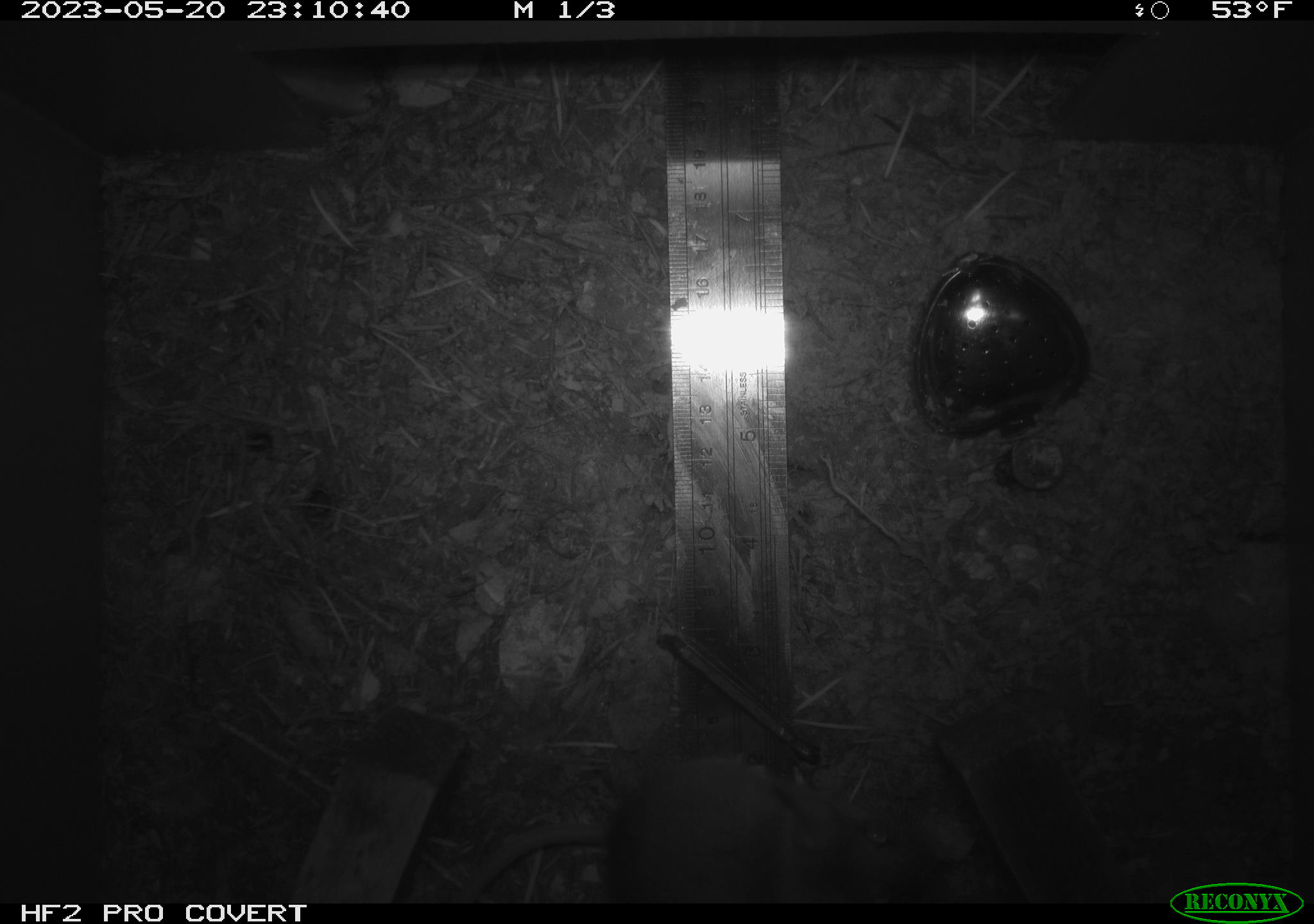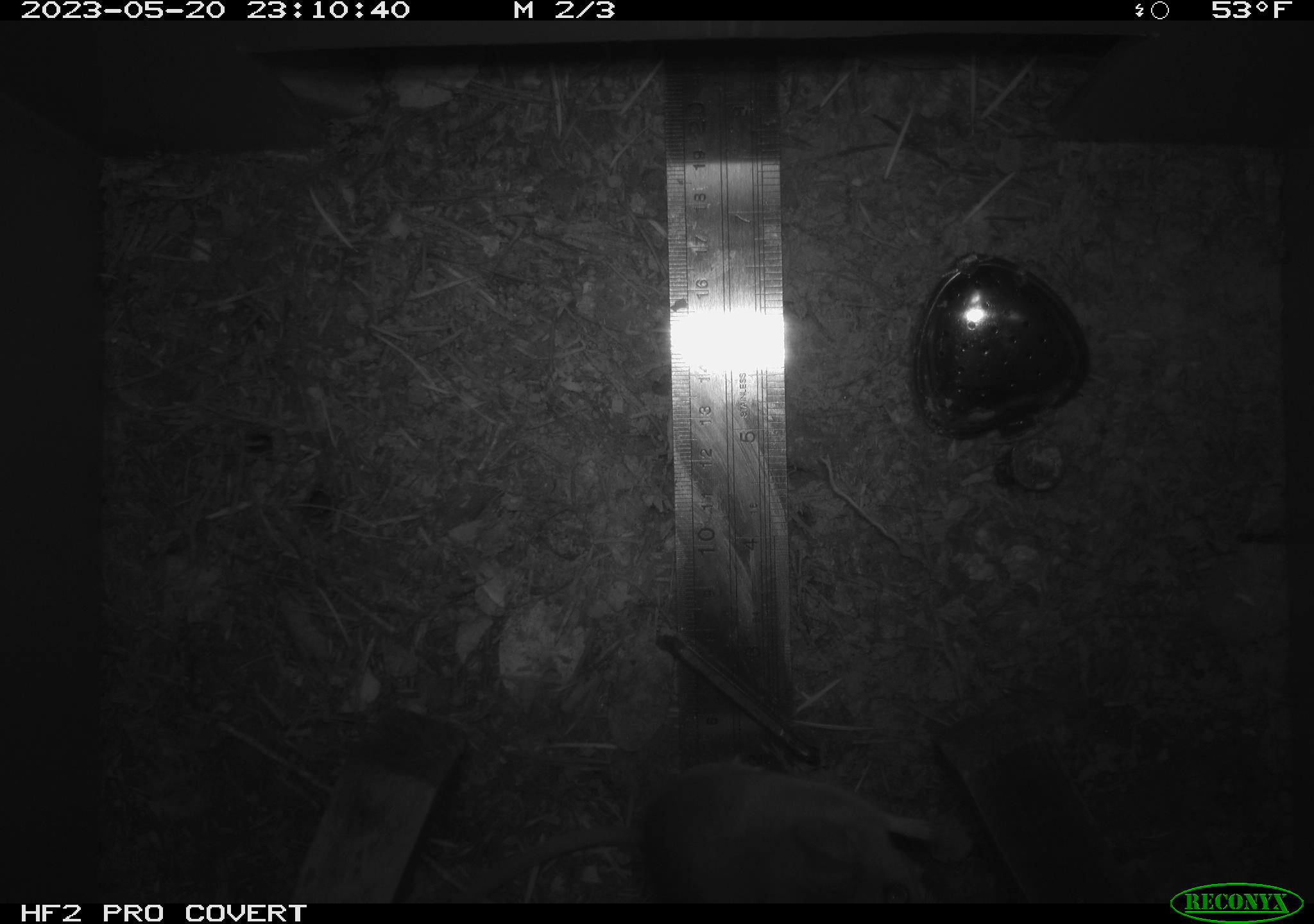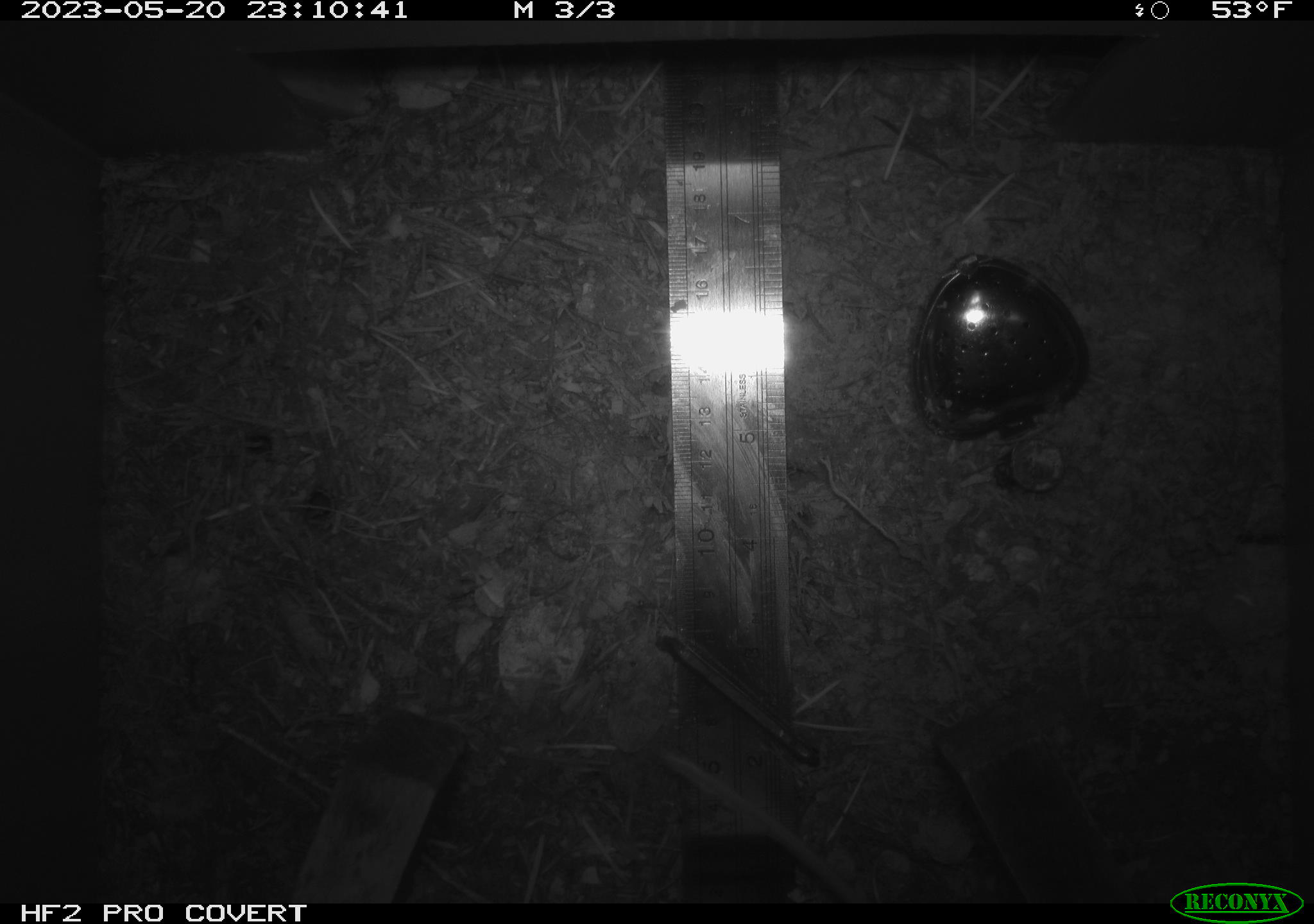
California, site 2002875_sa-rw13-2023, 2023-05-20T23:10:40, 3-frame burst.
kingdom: Animalia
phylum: Chordata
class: Mammalia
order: Rodentia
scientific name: Rodentia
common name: mouse species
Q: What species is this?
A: Mouse species (Rodentia).